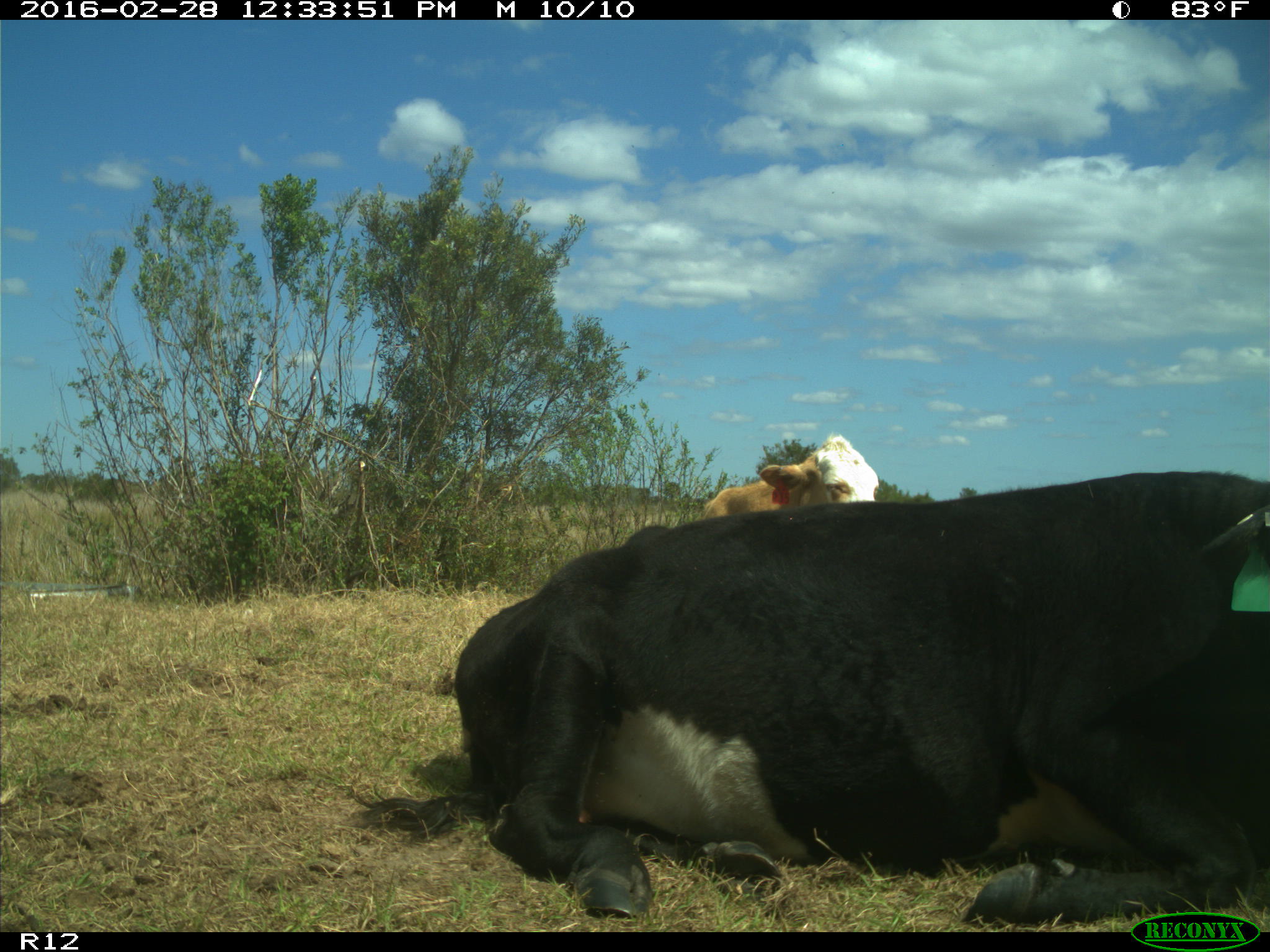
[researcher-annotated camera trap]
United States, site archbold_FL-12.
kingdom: Animalia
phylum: Chordata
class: Mammalia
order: Artiodactyla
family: Bovidae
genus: Bos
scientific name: Bos taurus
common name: domestic cow